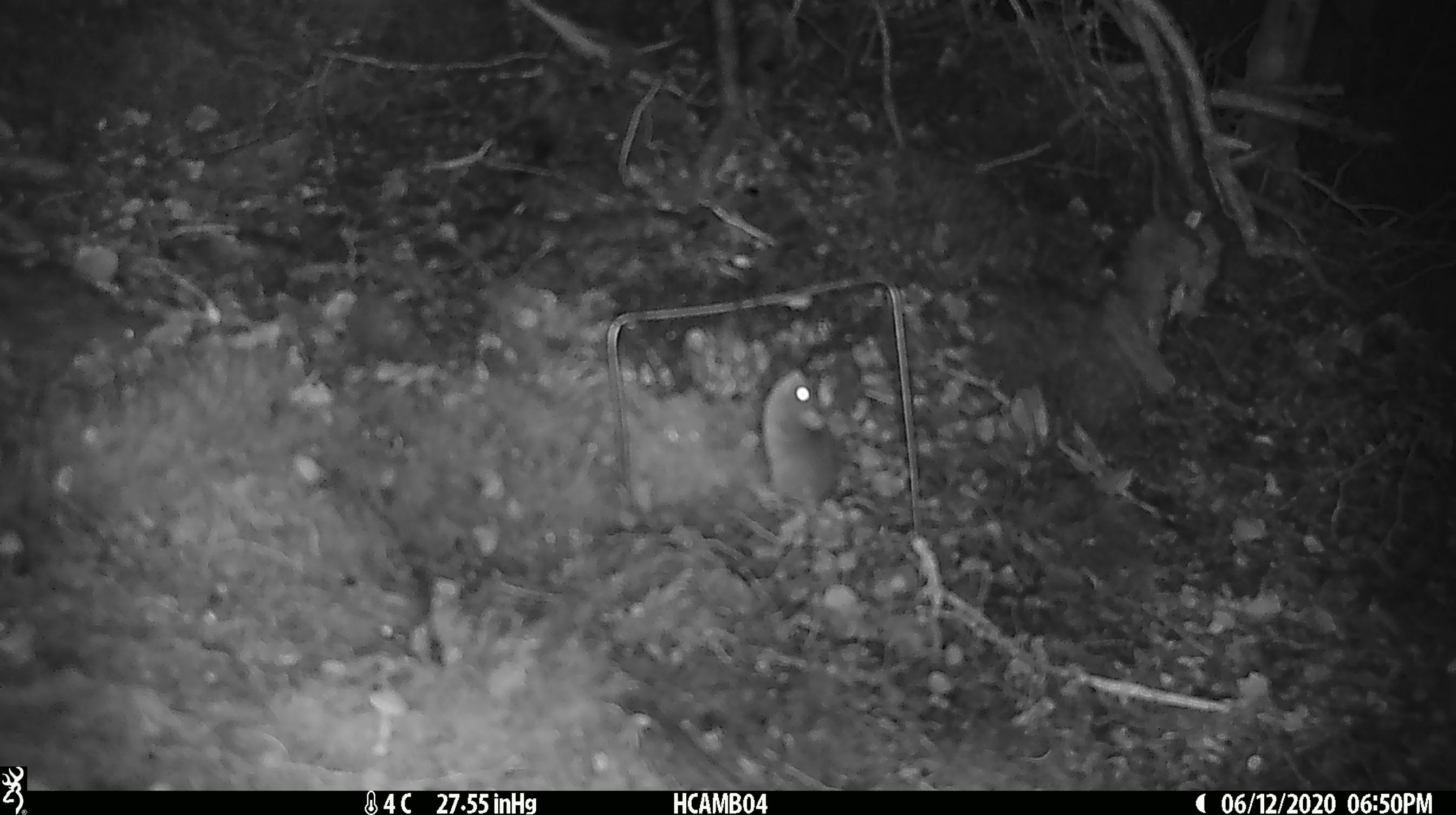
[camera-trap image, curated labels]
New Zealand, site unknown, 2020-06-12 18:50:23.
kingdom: Animalia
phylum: Chordata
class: Mammalia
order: Rodentia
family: Muridae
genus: Mus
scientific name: Mus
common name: mouse